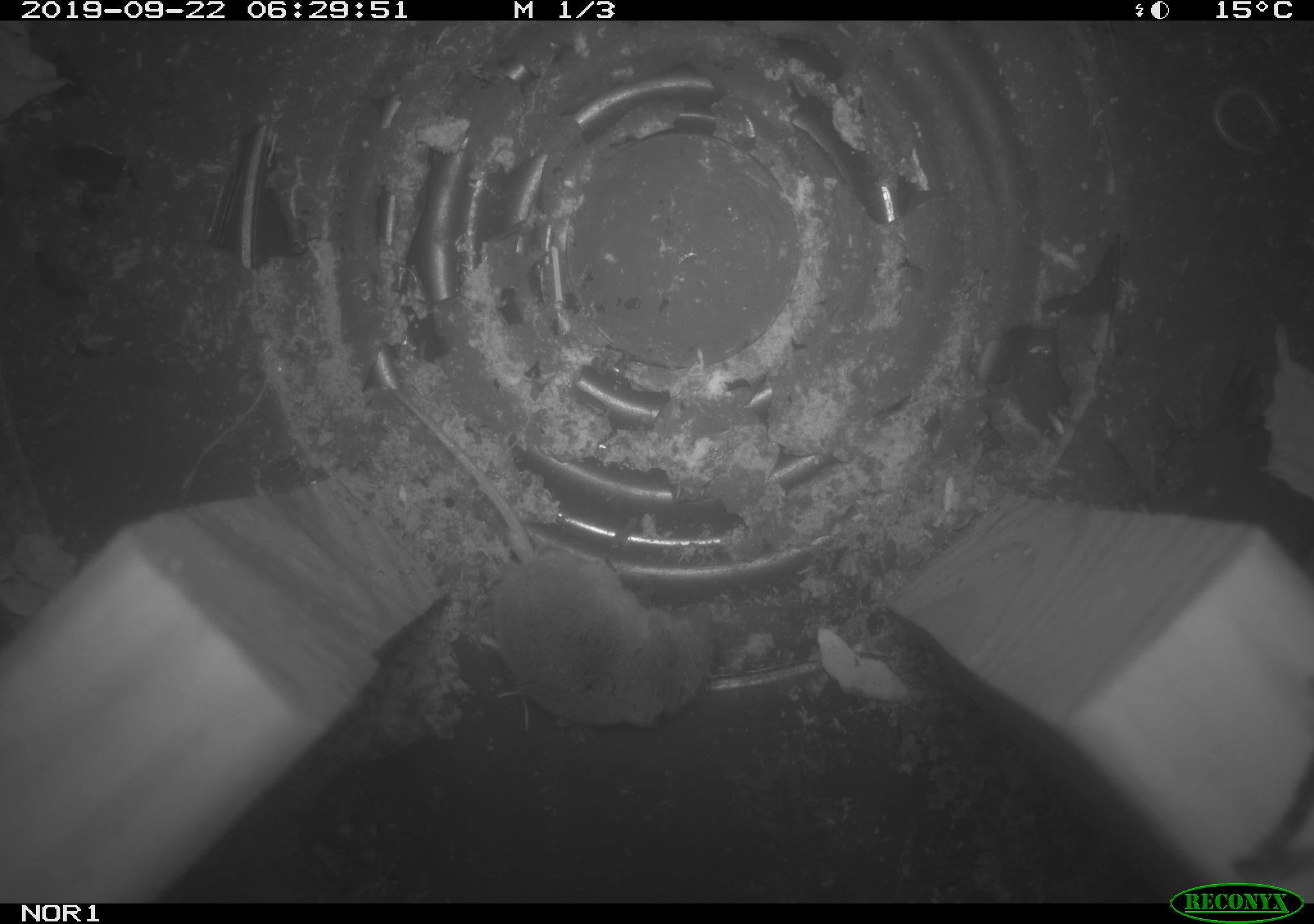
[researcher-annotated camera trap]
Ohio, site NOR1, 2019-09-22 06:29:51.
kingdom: Animalia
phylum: Chordata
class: Mammalia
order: Eulipotyphla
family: Soricidae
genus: Sorex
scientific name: Sorex cinereus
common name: masked shrew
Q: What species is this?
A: Masked shrew (Sorex cinereus).